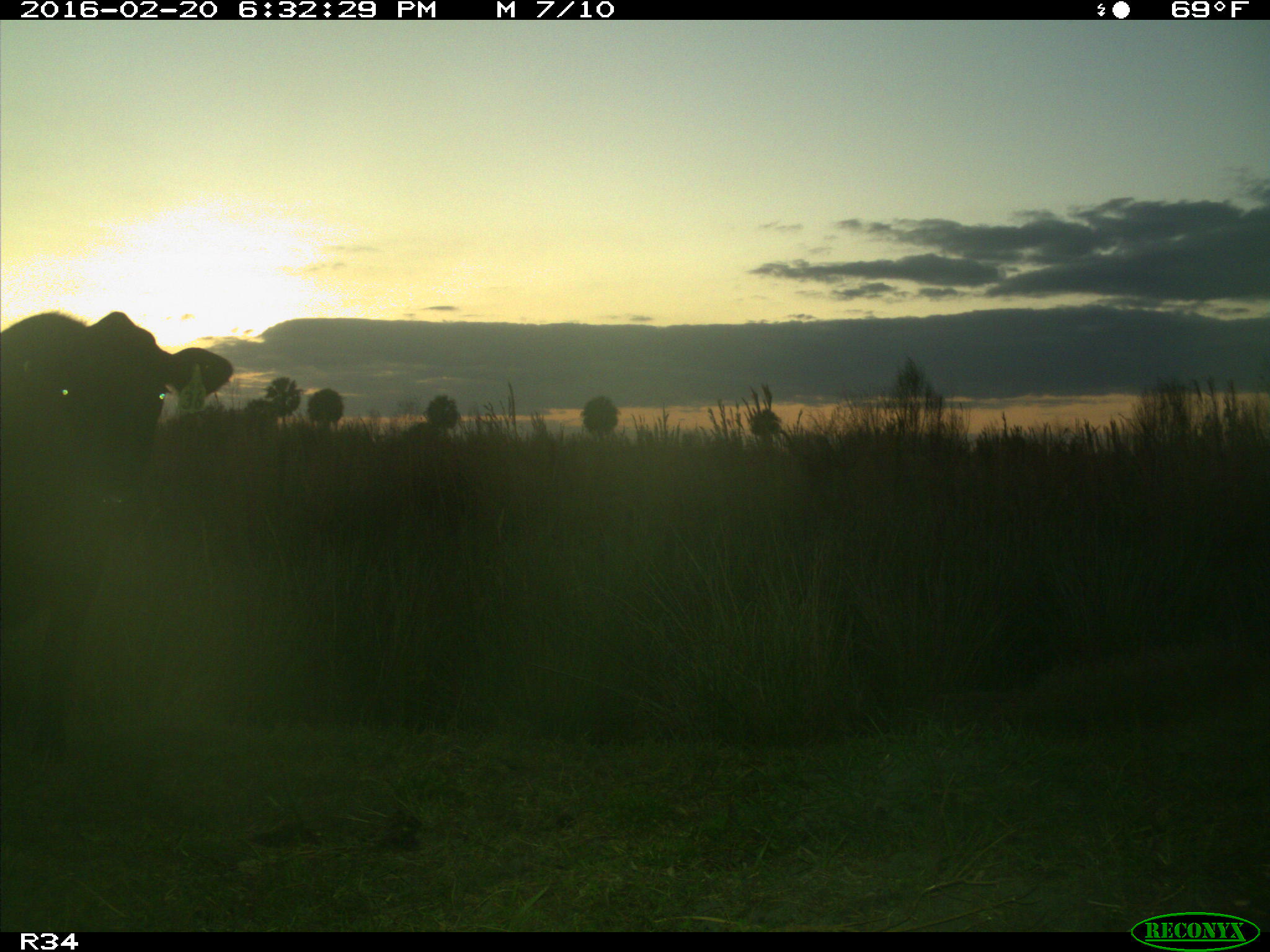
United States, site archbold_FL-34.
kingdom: Animalia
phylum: Chordata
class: Mammalia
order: Artiodactyla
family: Bovidae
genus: Bos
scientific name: Bos taurus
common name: domestic cow